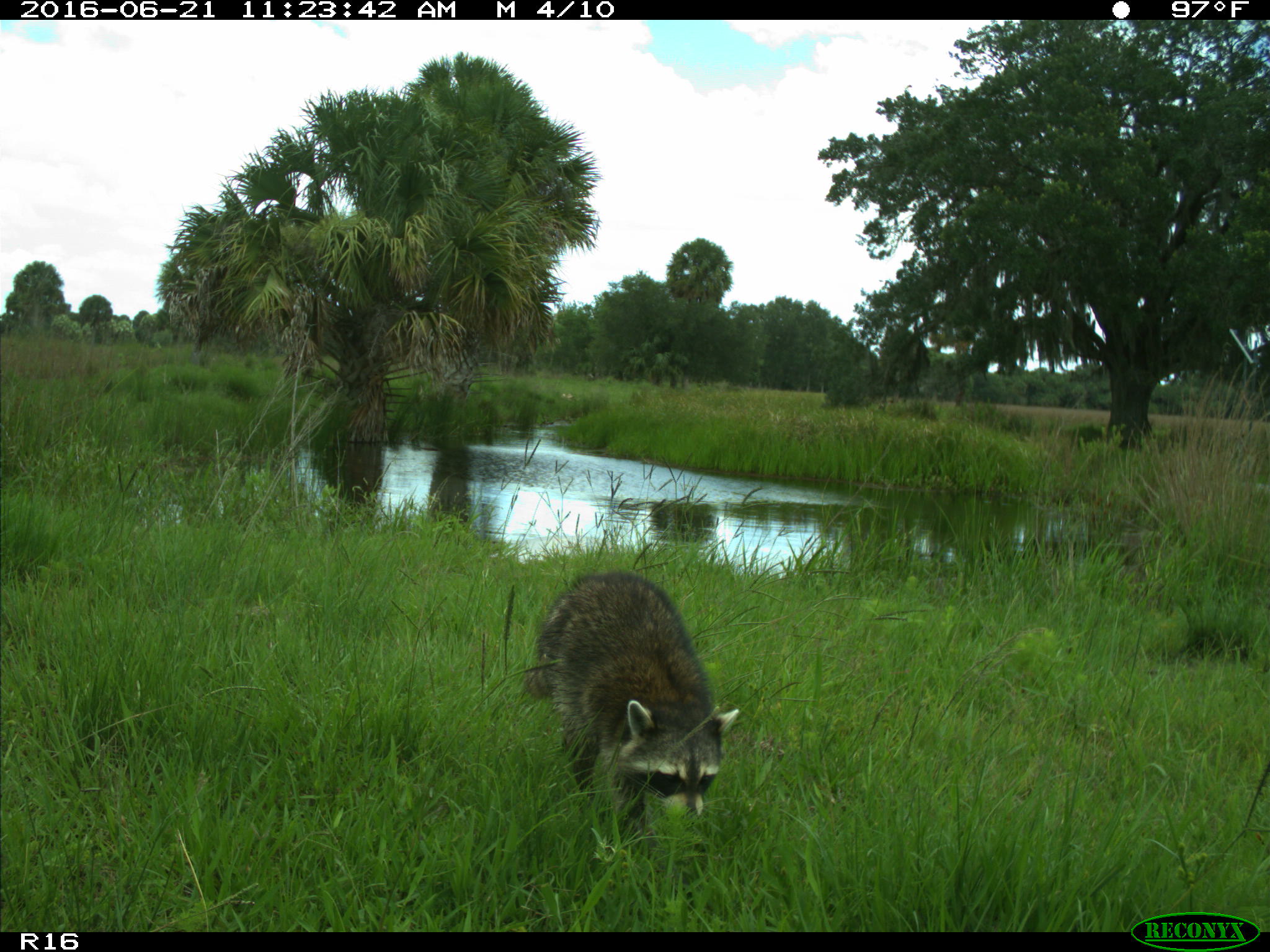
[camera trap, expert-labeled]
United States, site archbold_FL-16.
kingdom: Animalia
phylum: Chordata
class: Mammalia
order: Carnivora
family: Procyonidae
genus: Procyon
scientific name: Procyon lotor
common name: common raccoon